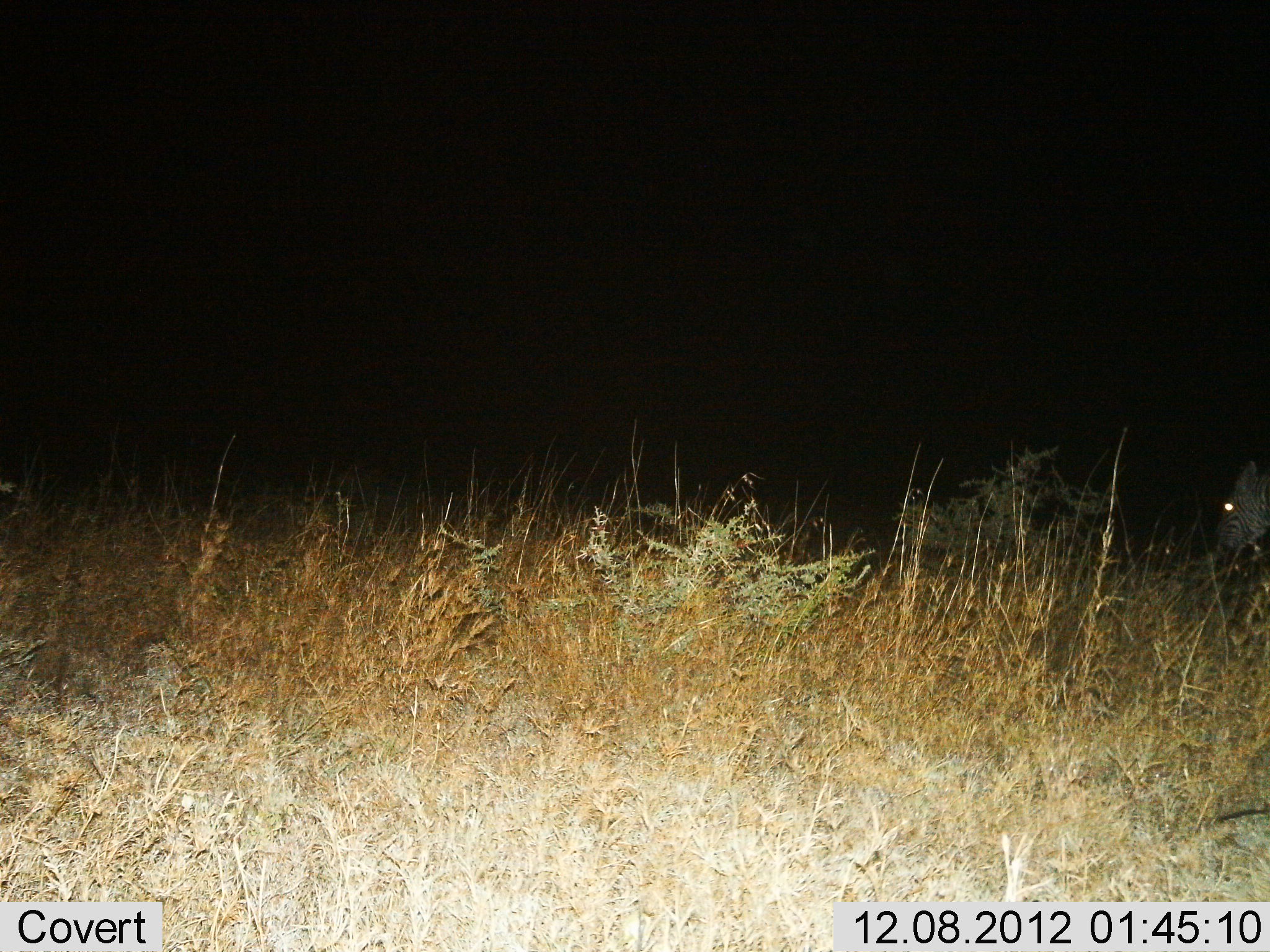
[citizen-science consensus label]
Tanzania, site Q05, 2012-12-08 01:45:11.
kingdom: Animalia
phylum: Chordata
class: Mammalia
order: Perissodactyla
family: Equidae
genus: Equus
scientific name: Equus quagga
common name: plains zebra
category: zebra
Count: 1.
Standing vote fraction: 30%.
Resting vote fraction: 0%.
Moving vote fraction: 20%.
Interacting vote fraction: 0%.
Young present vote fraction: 0%.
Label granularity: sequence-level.